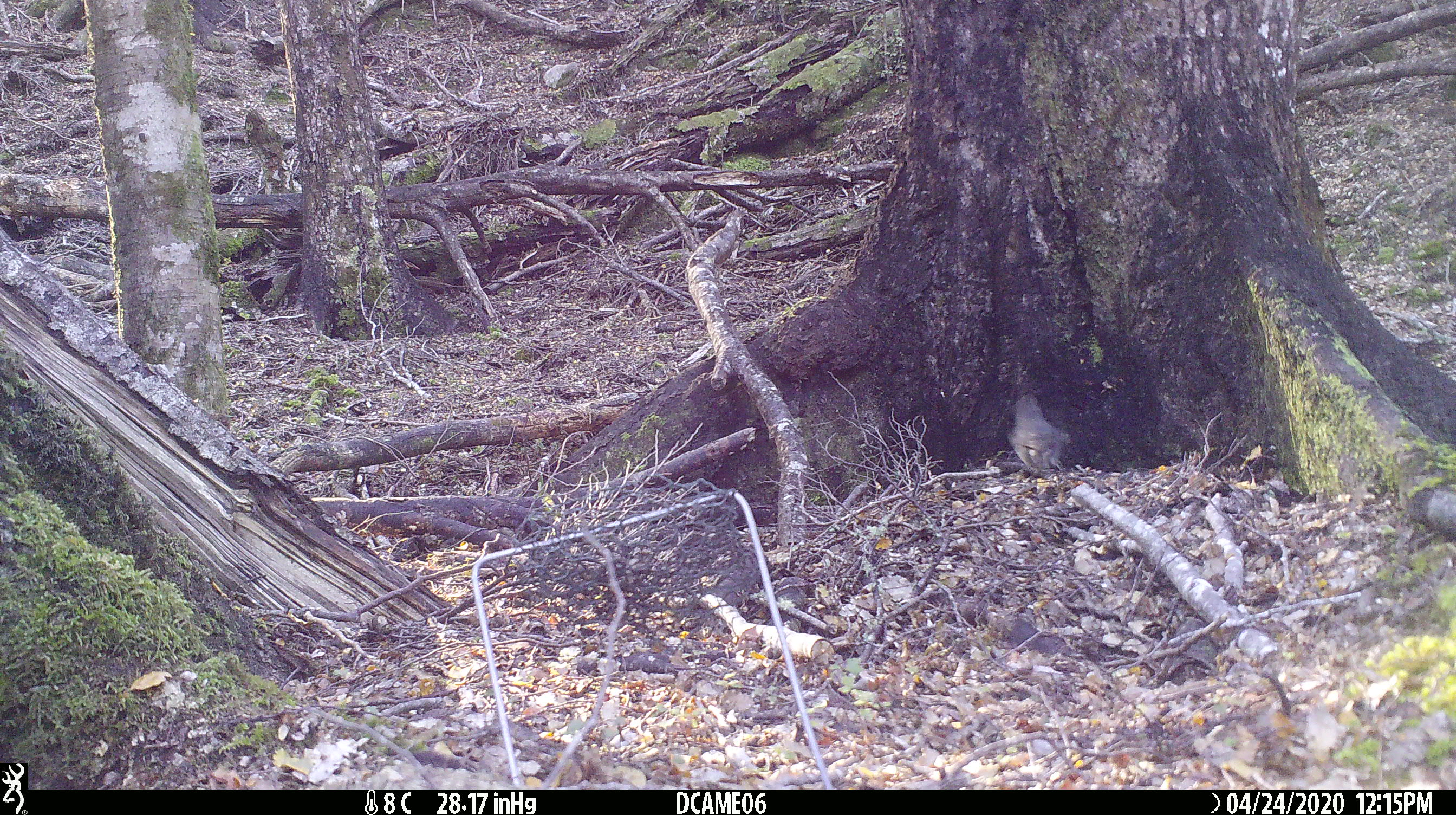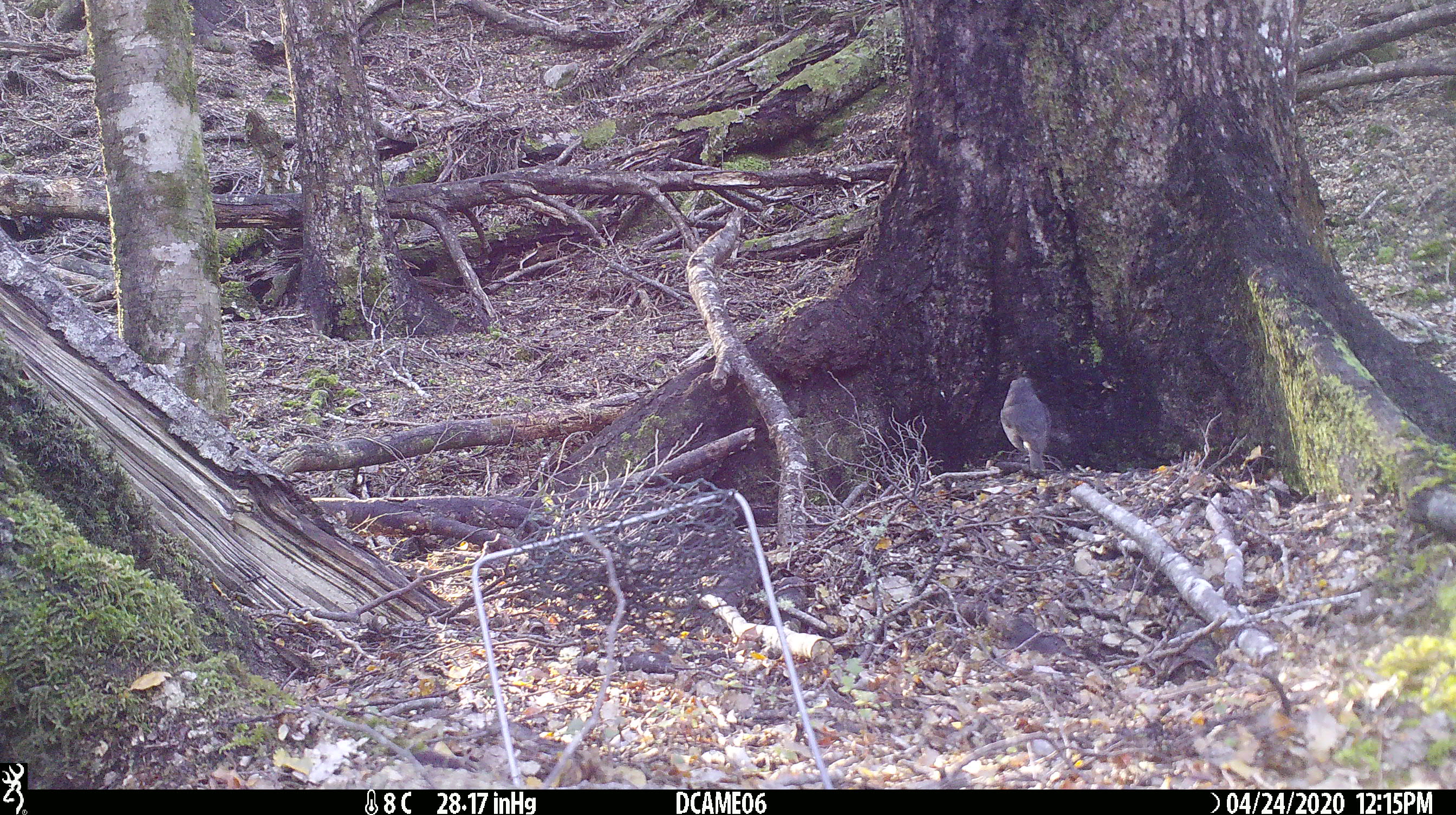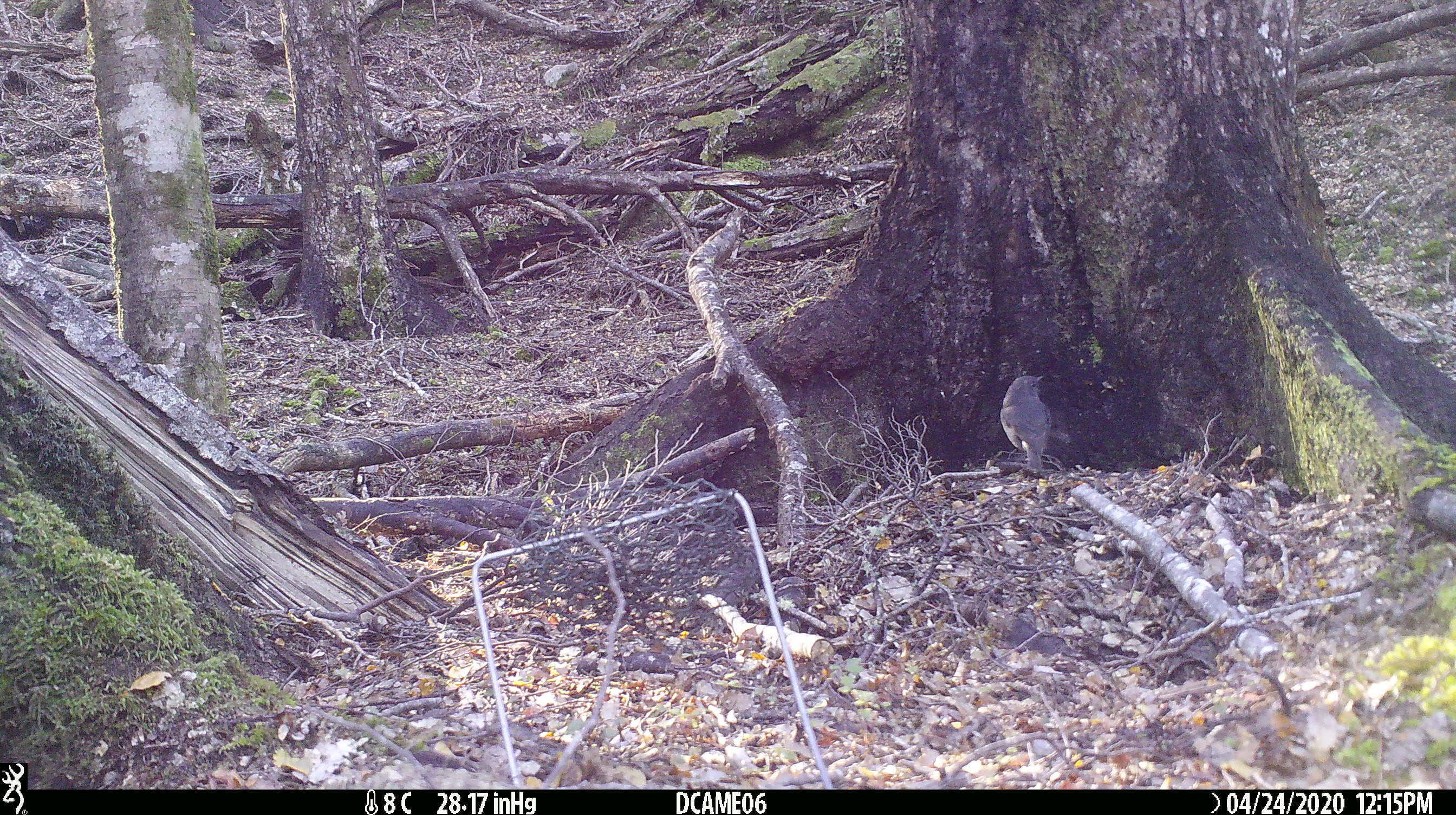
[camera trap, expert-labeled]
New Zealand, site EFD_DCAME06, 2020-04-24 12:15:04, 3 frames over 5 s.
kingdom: Animalia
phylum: Chordata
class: Aves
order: Passeriformes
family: Petroicidae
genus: Petroica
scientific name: Petroica australis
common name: new zealand robin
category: robin